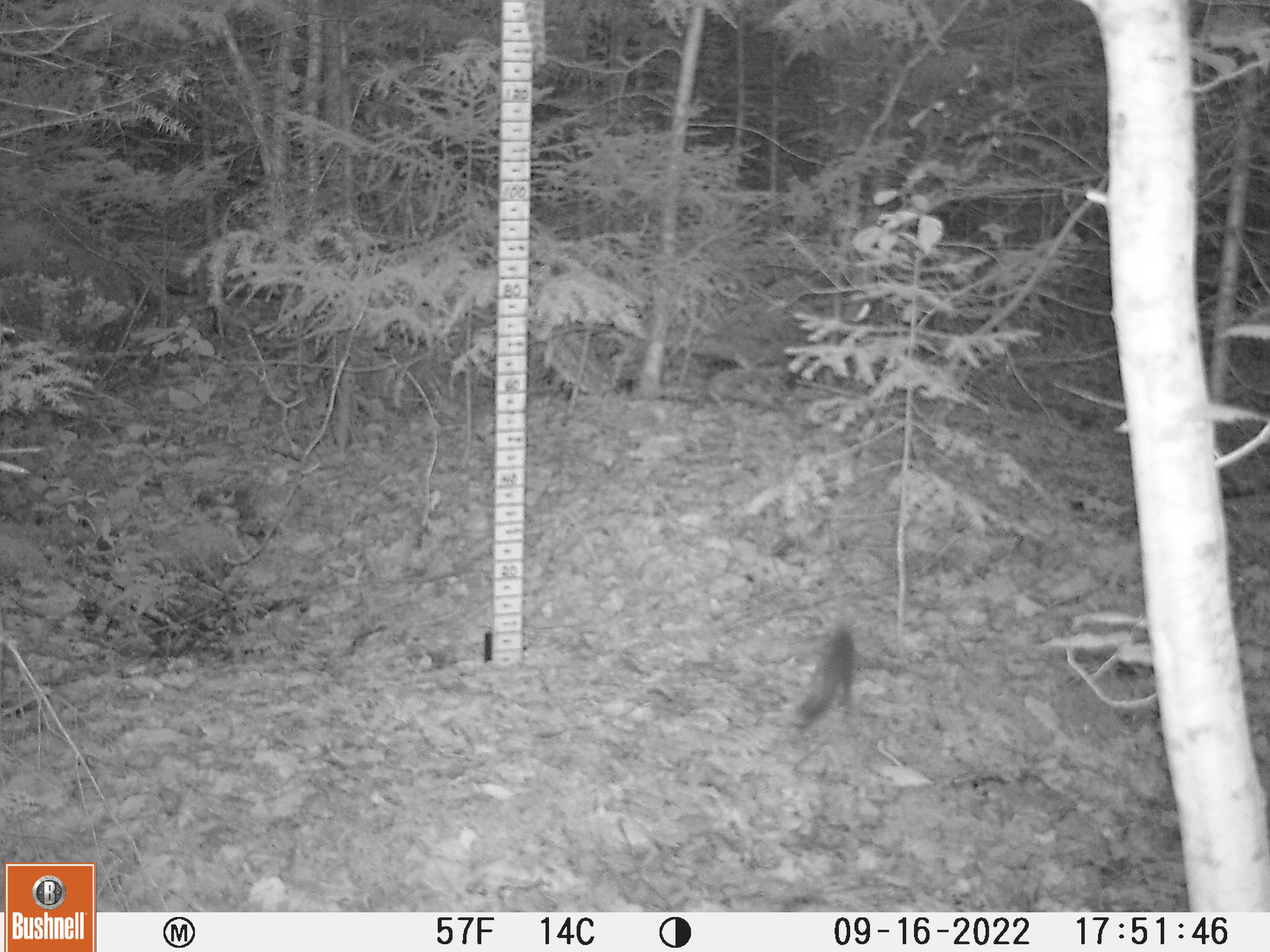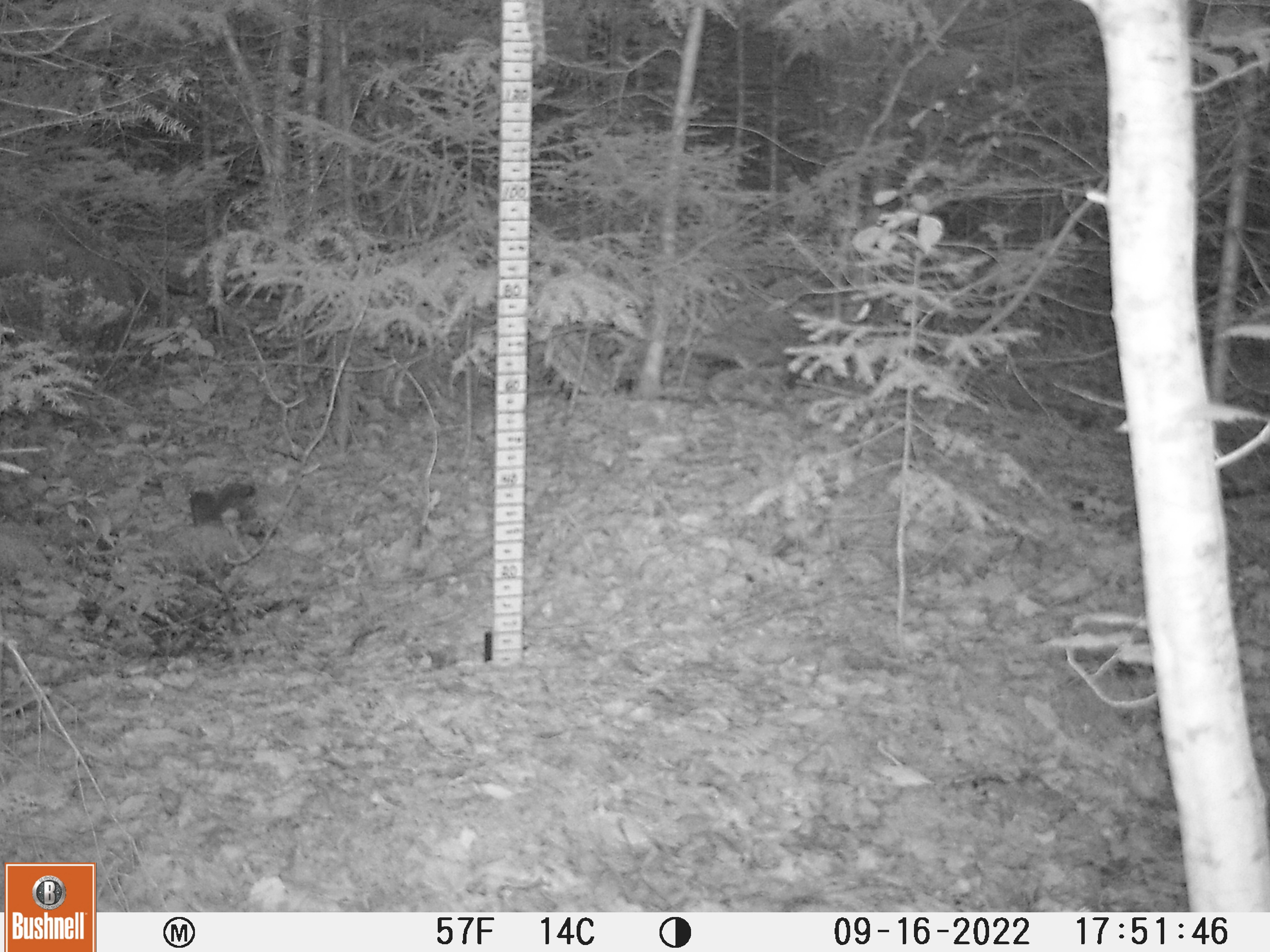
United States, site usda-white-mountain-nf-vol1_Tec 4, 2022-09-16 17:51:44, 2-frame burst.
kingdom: Animalia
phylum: Chordata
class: Mammalia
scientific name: Mammalia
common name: mammal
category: mammal sp.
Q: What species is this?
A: Mammal sp. (mammal) (Mammalia).